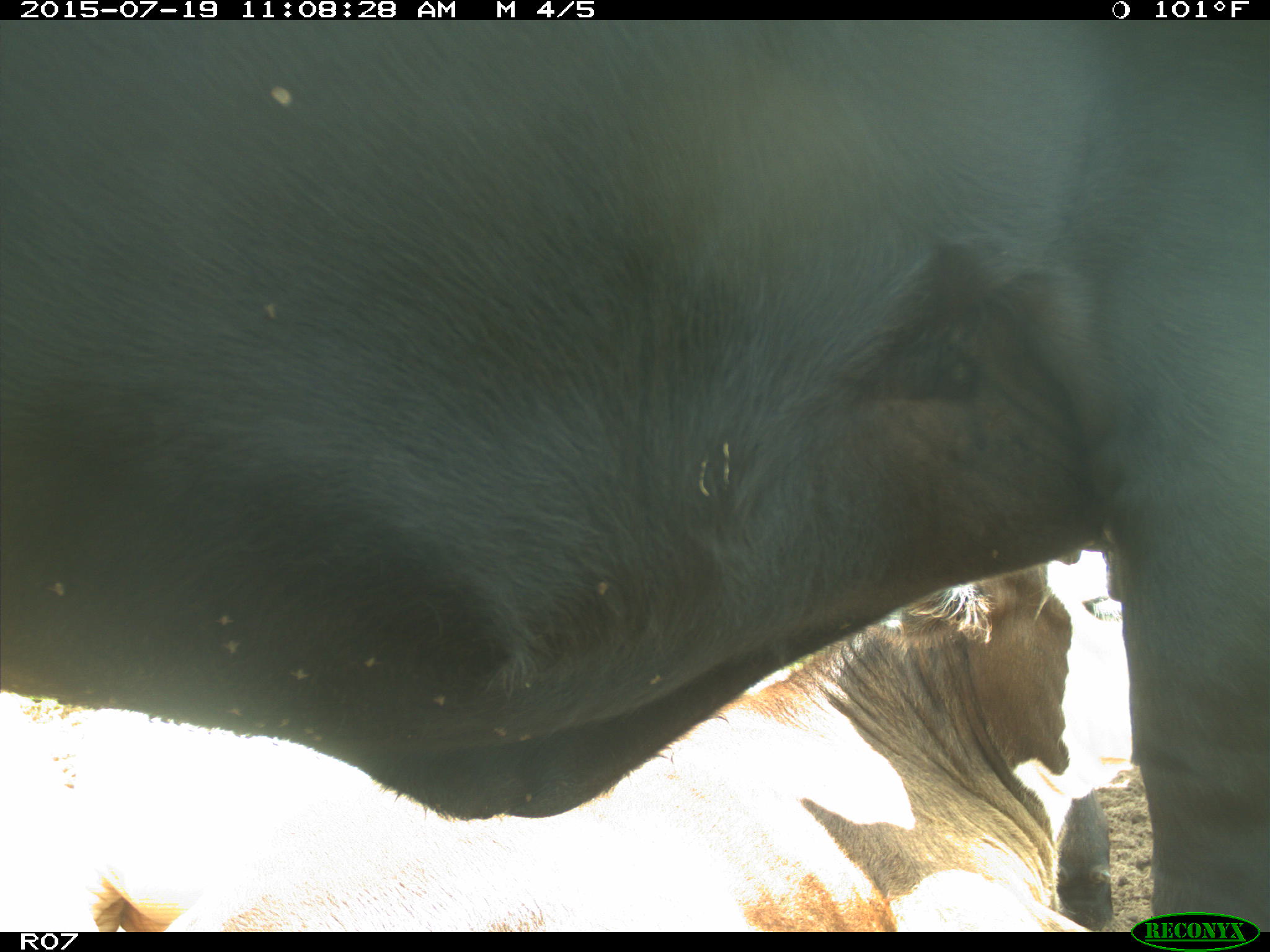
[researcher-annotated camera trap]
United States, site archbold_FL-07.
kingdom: Animalia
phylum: Chordata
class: Mammalia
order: Artiodactyla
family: Bovidae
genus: Bos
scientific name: Bos taurus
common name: domestic cow